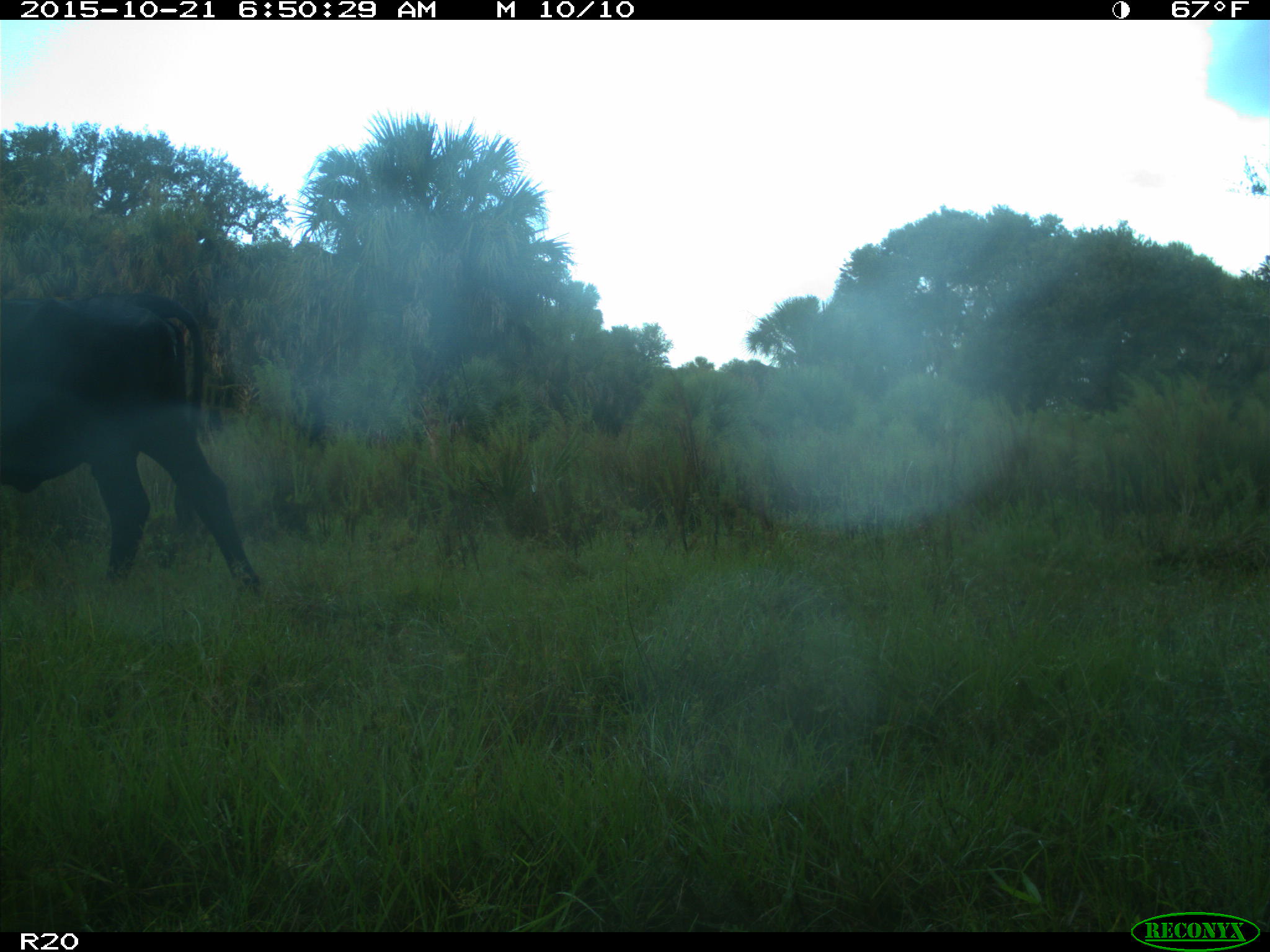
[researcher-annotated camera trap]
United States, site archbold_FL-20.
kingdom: Animalia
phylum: Chordata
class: Mammalia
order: Artiodactyla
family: Bovidae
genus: Bos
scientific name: Bos taurus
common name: domestic cow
Bos taurus (domestic cow).